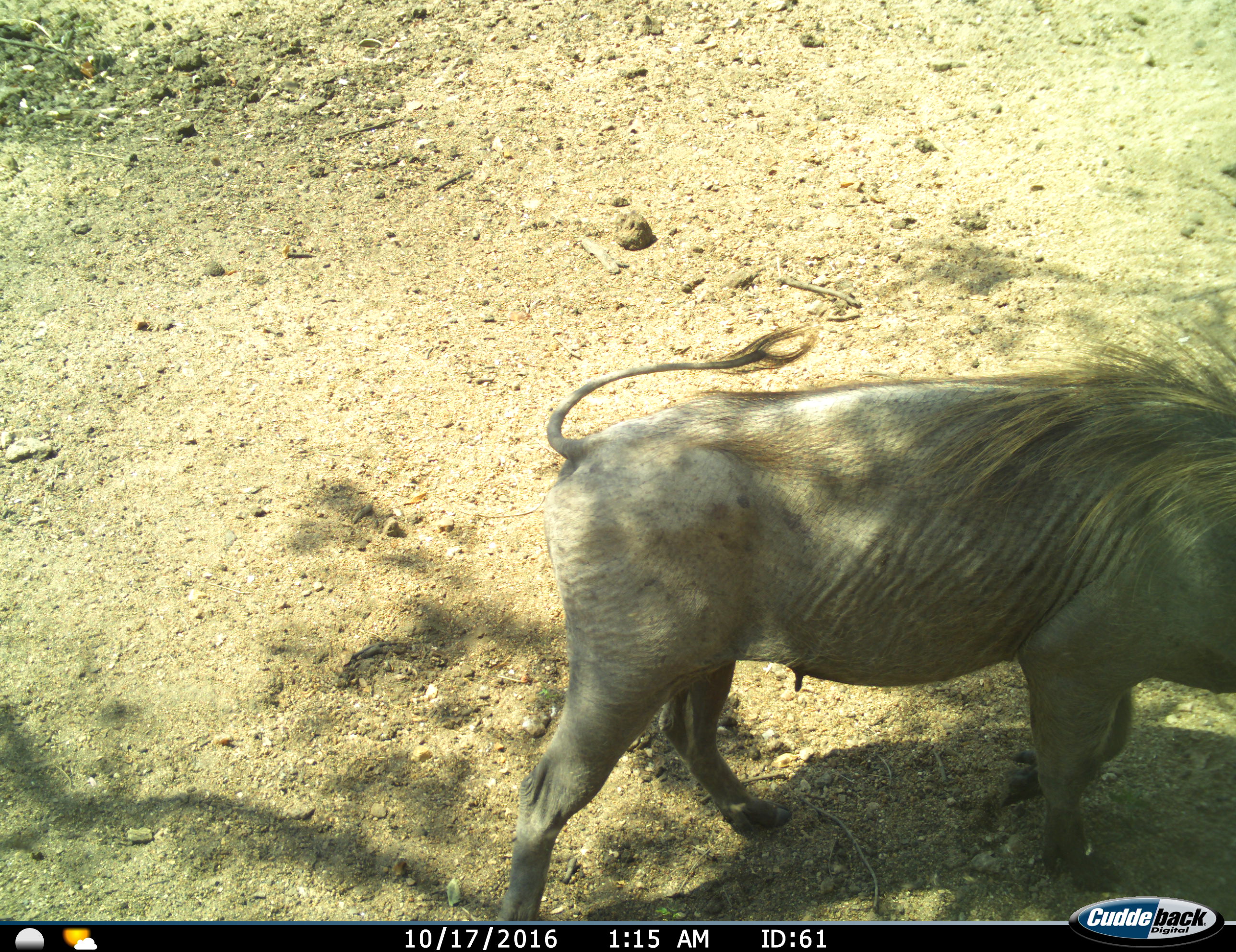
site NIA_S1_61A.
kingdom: Animalia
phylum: Chordata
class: Mammalia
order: Artiodactyla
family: Suidae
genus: Phacochoerus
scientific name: Phacochoerus africanus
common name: warthog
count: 1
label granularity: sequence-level